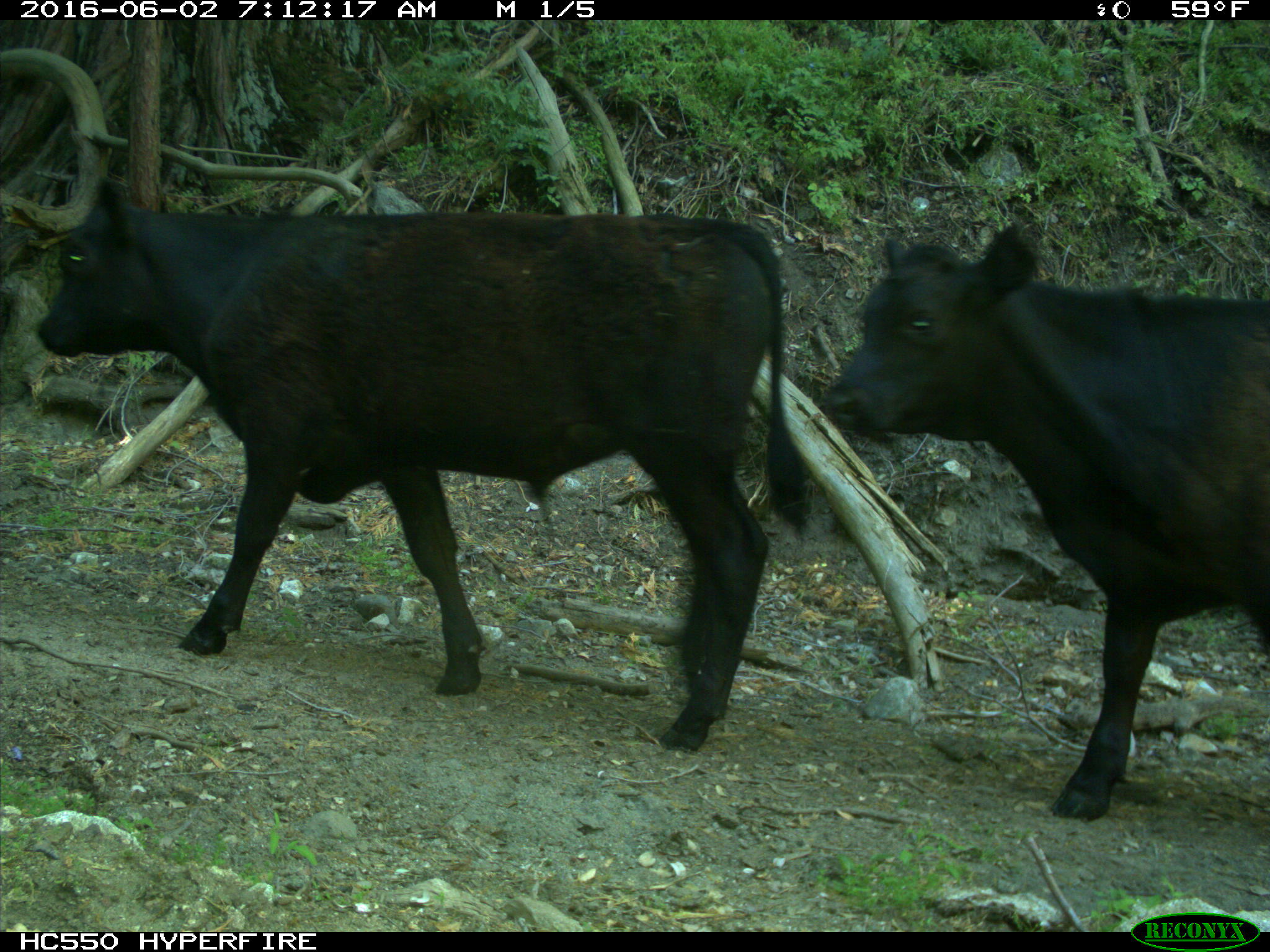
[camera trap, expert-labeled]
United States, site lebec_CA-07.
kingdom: Animalia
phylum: Chordata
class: Mammalia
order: Artiodactyla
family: Bovidae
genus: Bos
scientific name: Bos taurus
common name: domestic cow